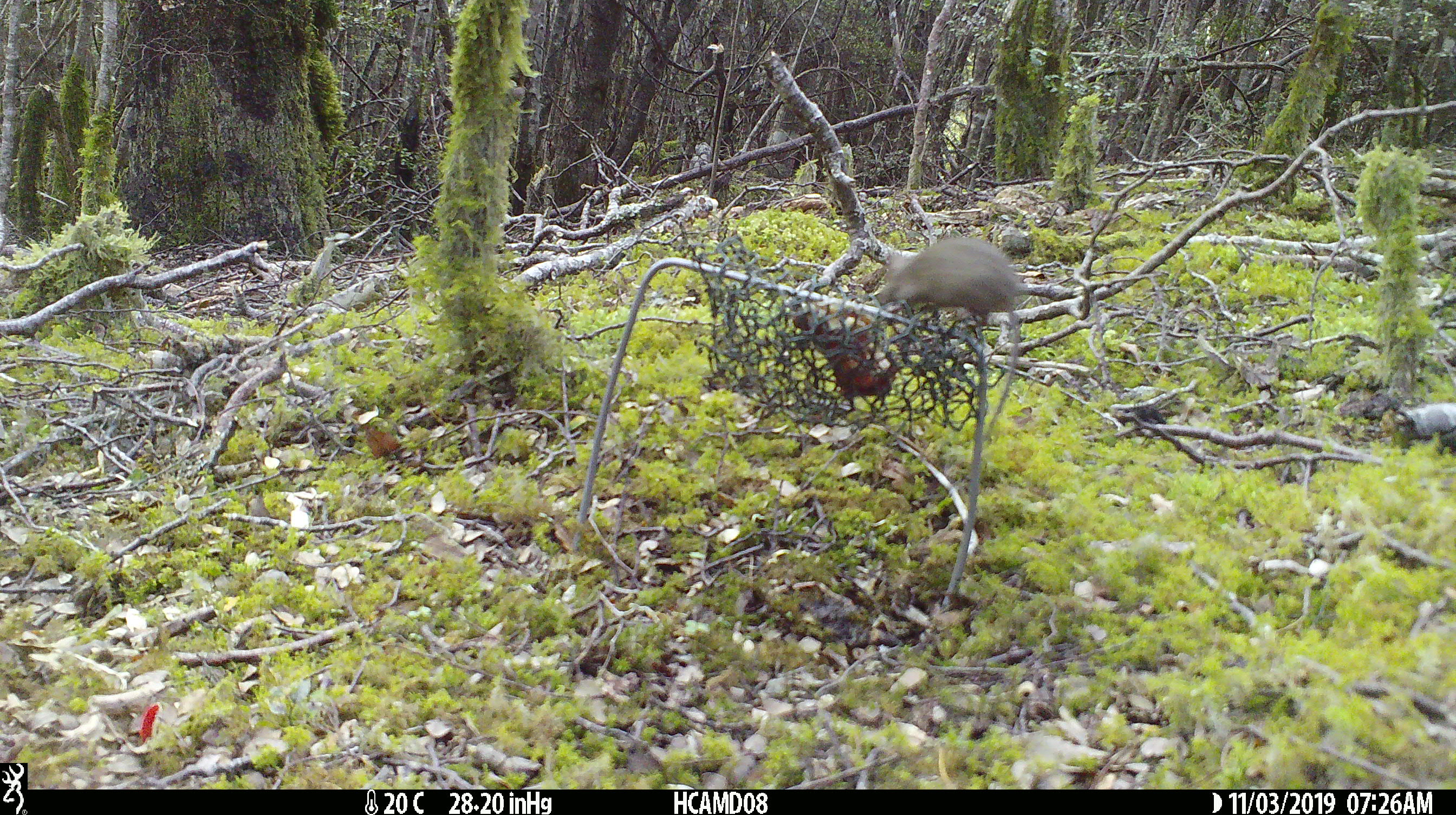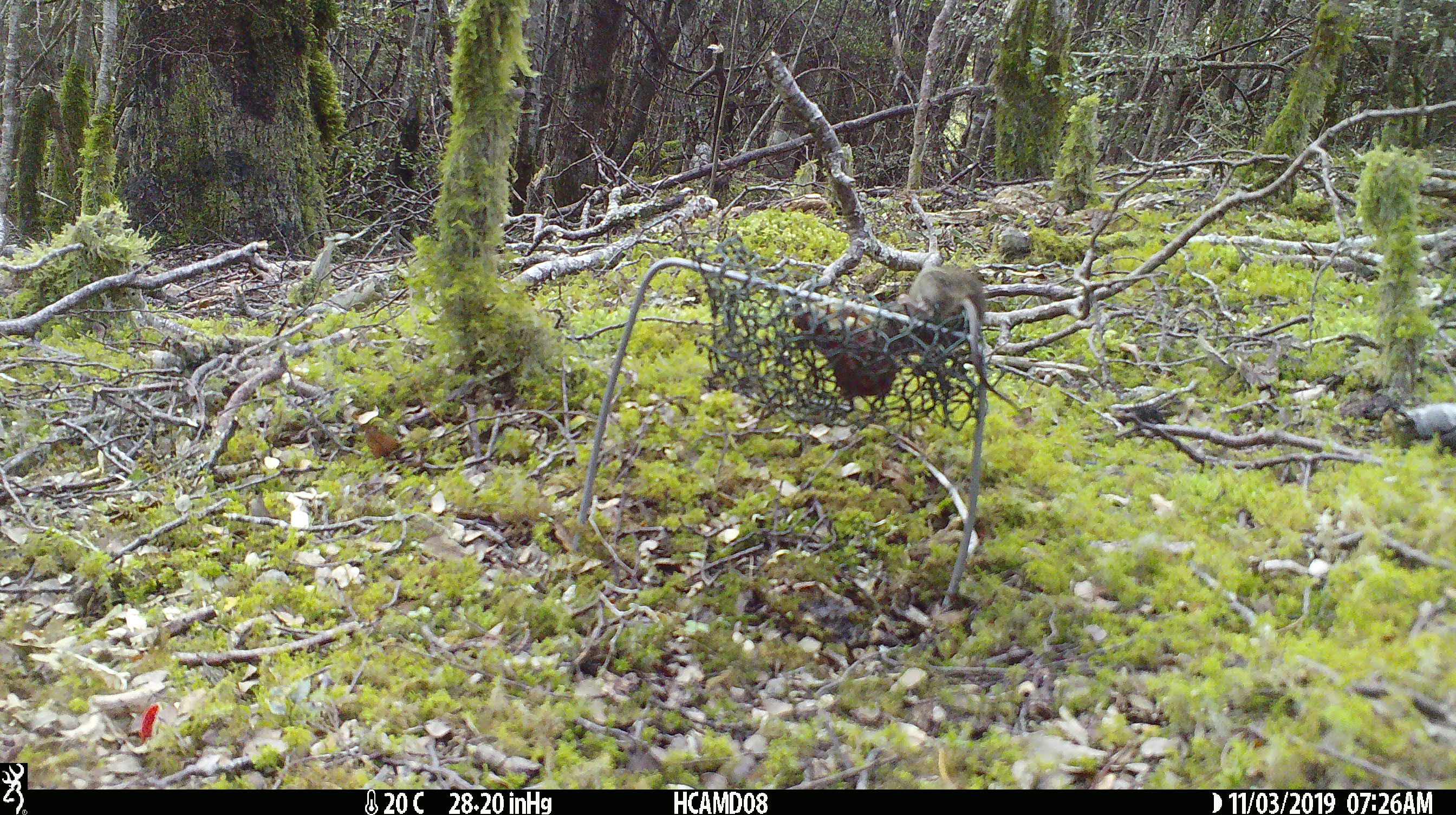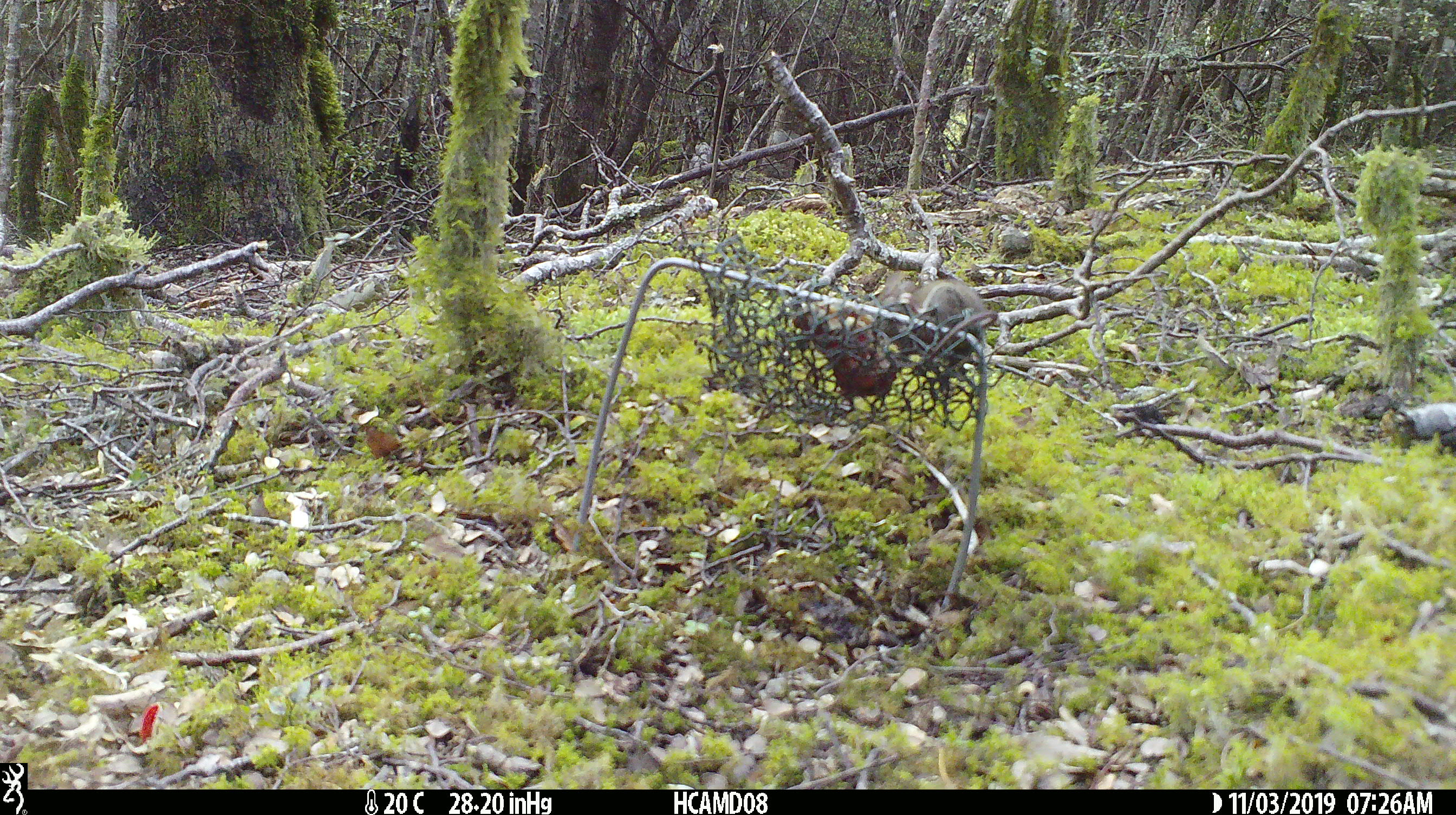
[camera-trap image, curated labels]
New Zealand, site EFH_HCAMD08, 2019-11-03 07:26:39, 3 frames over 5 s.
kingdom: Animalia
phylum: Chordata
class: Mammalia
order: Rodentia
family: Muridae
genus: Mus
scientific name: Mus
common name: mouse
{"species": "mouse (Mus)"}